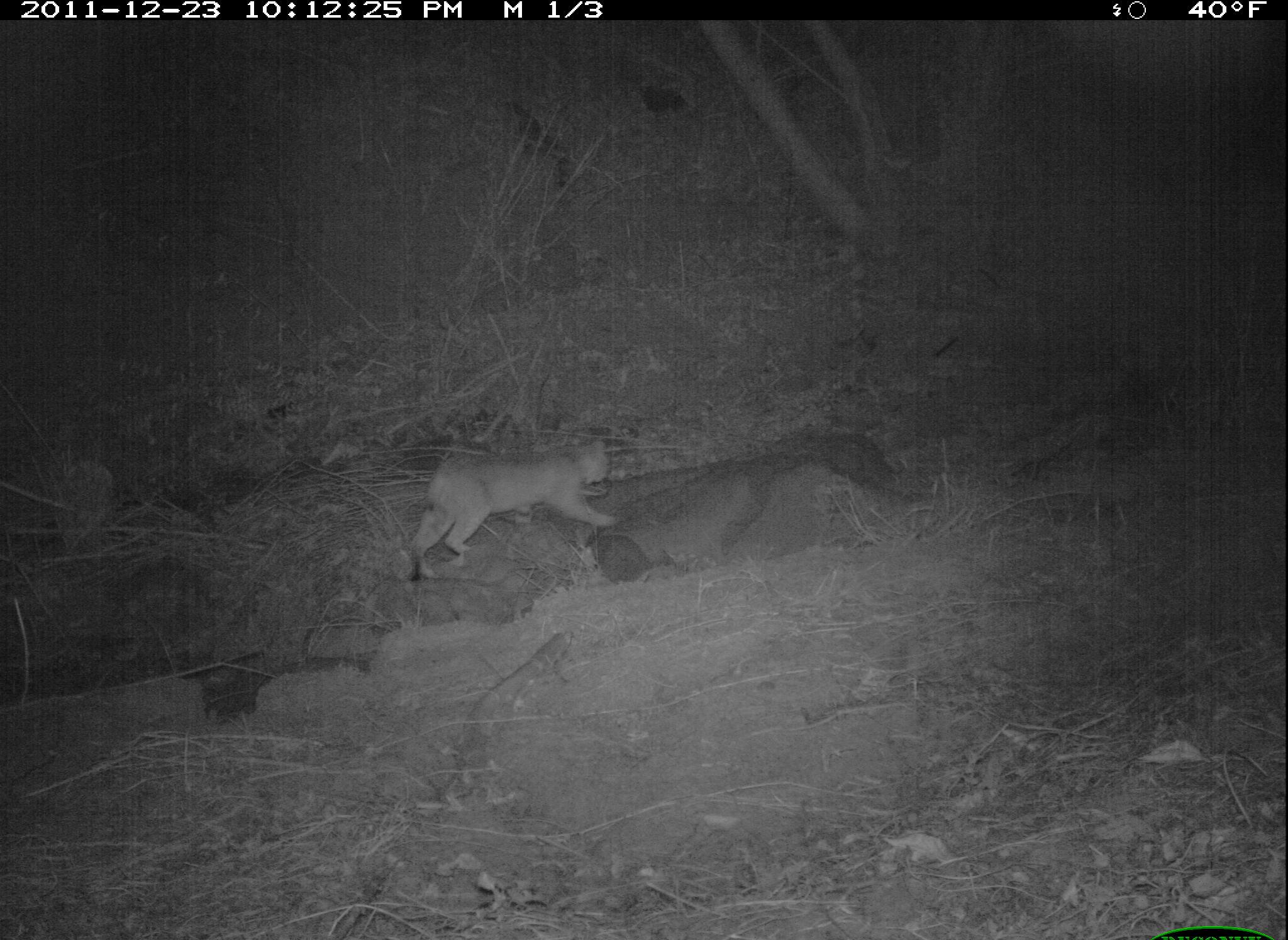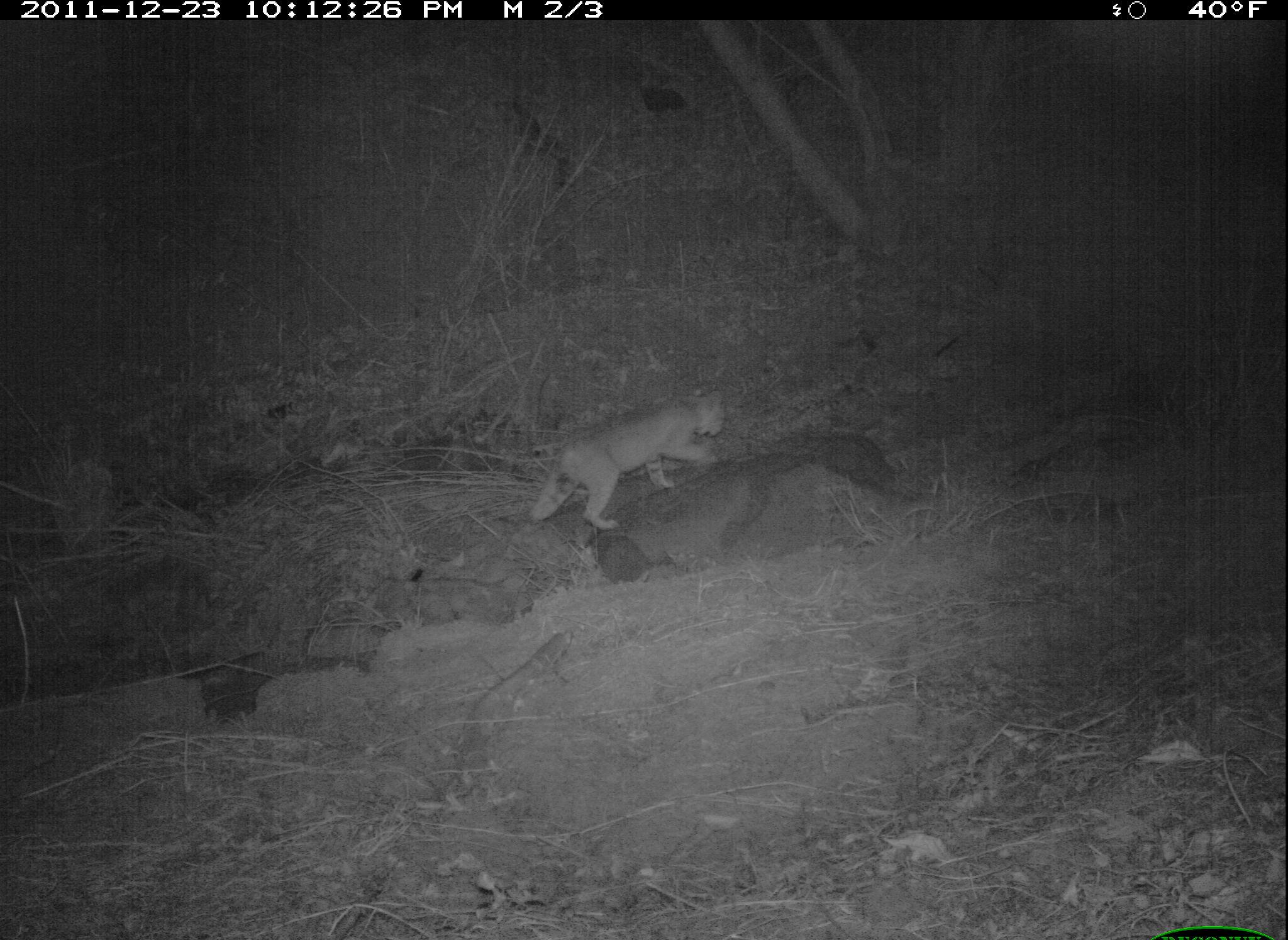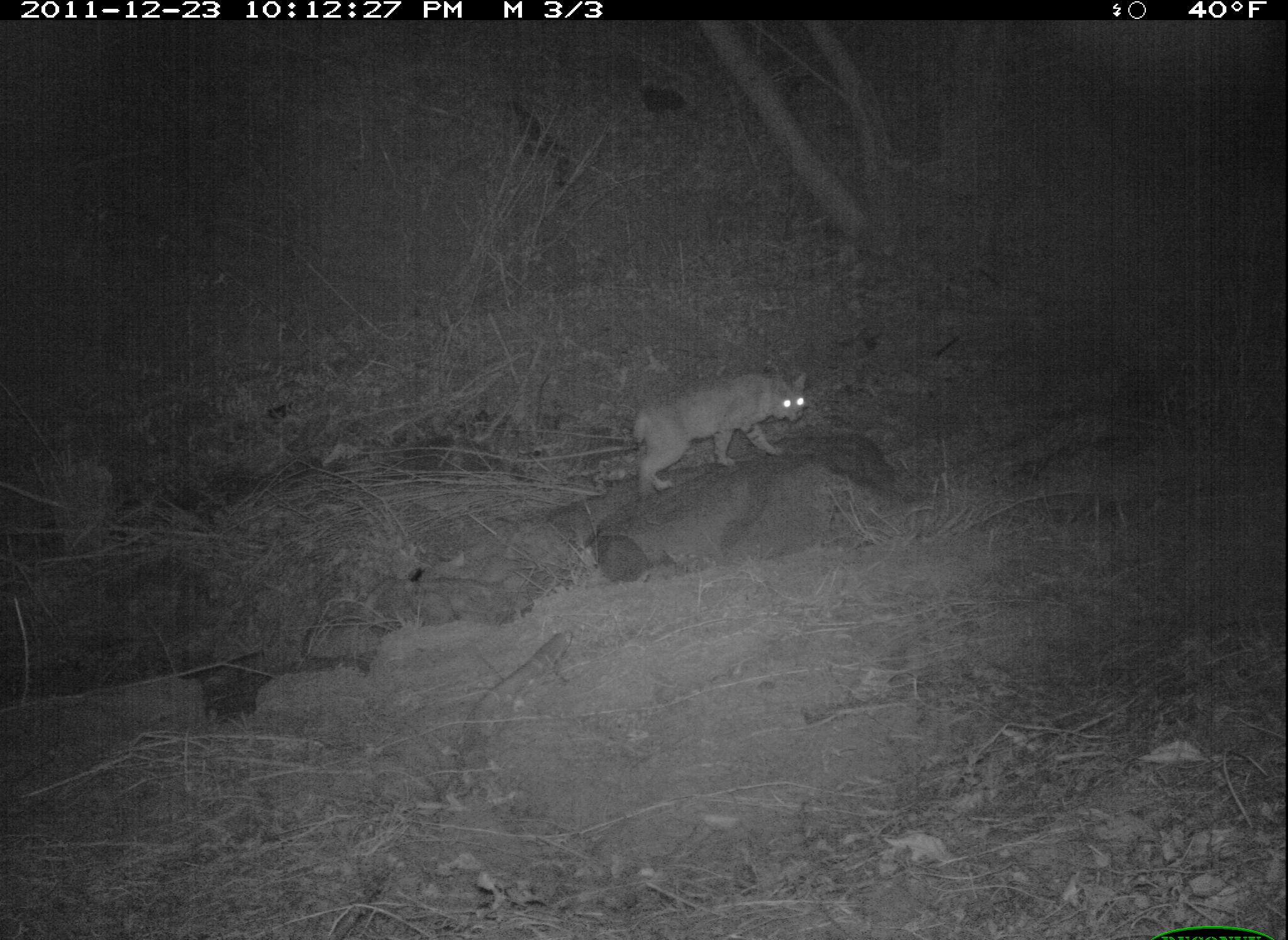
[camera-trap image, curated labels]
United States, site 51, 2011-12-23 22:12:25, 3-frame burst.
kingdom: Animalia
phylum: Chordata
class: Mammalia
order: Carnivora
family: Felidae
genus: Lynx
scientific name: Lynx rufus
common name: bobcat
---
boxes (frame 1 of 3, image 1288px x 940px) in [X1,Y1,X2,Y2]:
bobcat: [398,425,631,594]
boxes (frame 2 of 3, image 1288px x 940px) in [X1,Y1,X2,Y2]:
bobcat: [520,370,744,540]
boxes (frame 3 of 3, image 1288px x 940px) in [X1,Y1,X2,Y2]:
bobcat: [625,362,832,519]